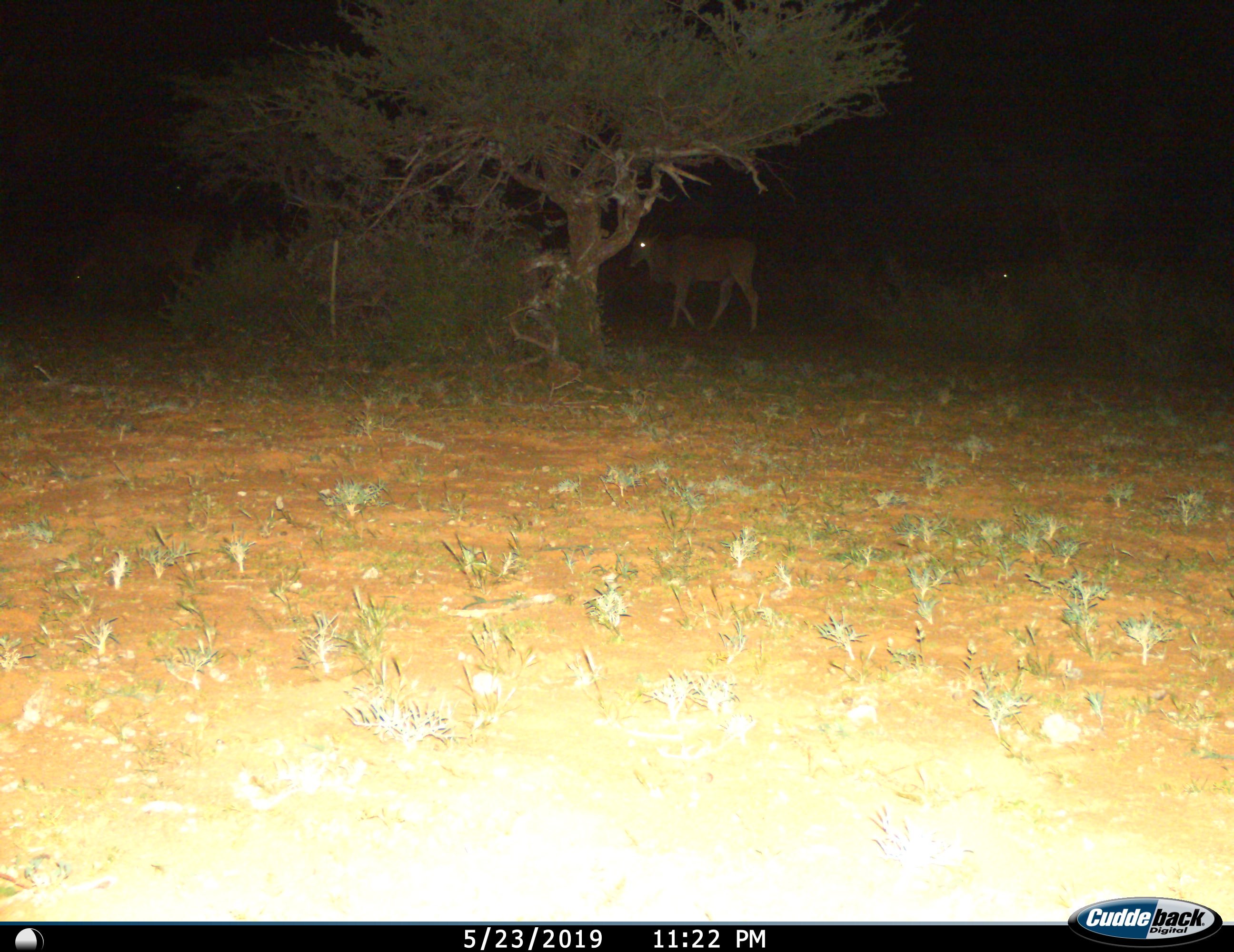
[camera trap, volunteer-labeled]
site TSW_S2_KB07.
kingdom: Animalia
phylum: Chordata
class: Mammalia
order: Artiodactyla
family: Bovidae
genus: Tragelaphus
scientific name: Tragelaphus oryx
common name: eland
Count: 2.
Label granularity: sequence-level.